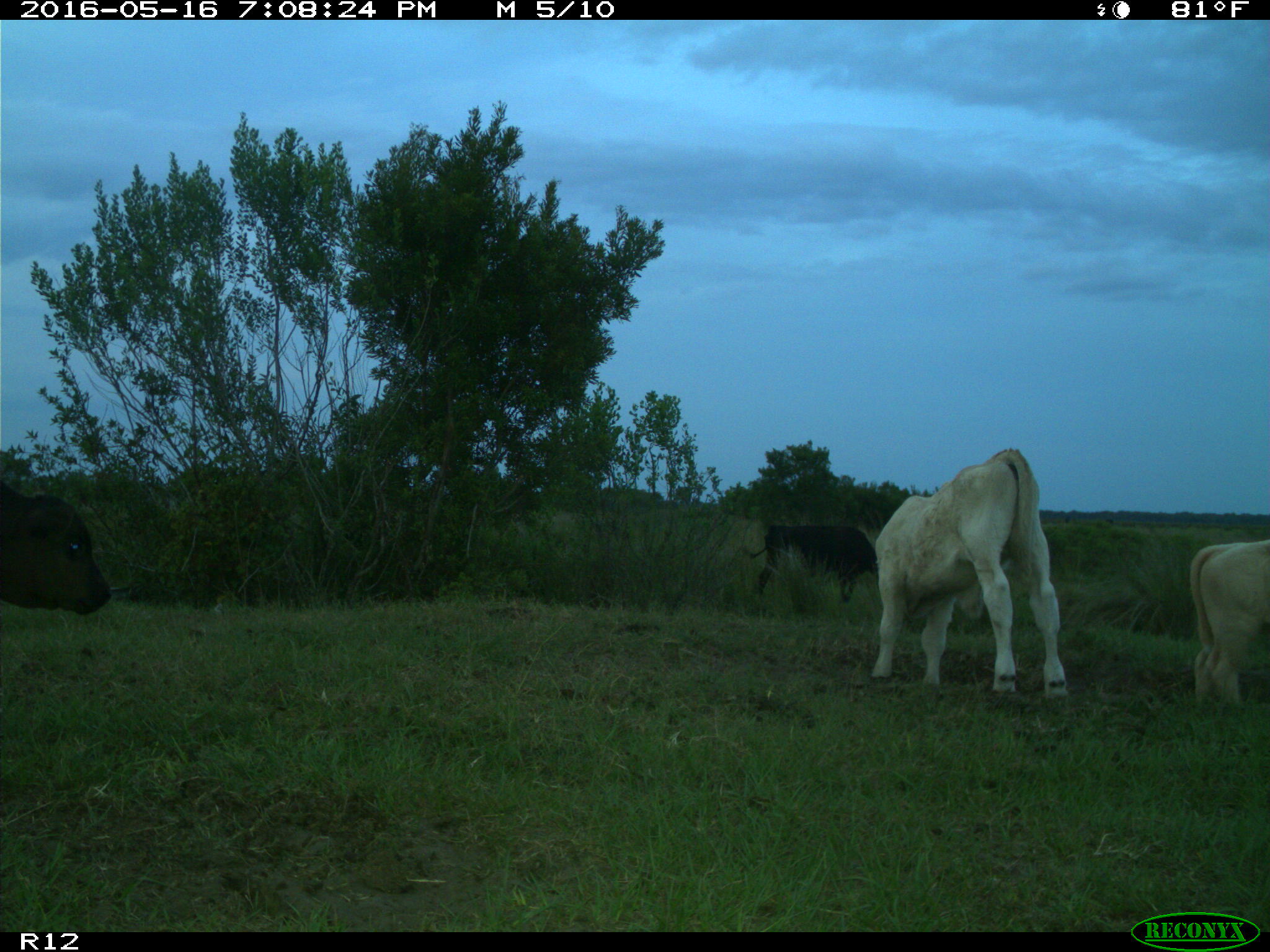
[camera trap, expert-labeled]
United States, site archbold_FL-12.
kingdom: Animalia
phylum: Chordata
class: Mammalia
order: Artiodactyla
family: Bovidae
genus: Bos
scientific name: Bos taurus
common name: domestic cow